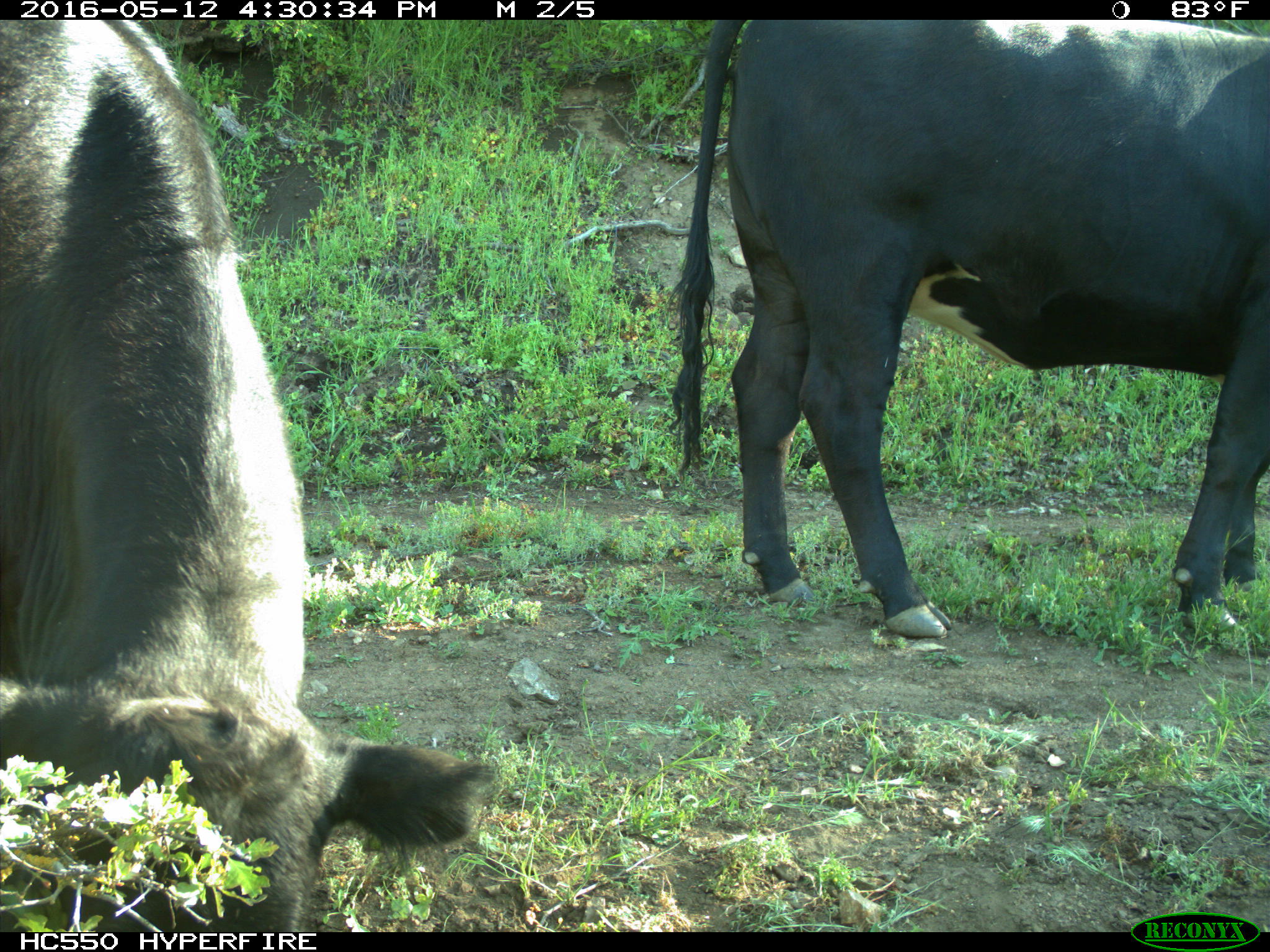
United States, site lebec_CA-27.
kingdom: Animalia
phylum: Chordata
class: Mammalia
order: Artiodactyla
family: Bovidae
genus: Bos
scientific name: Bos taurus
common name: domestic cow